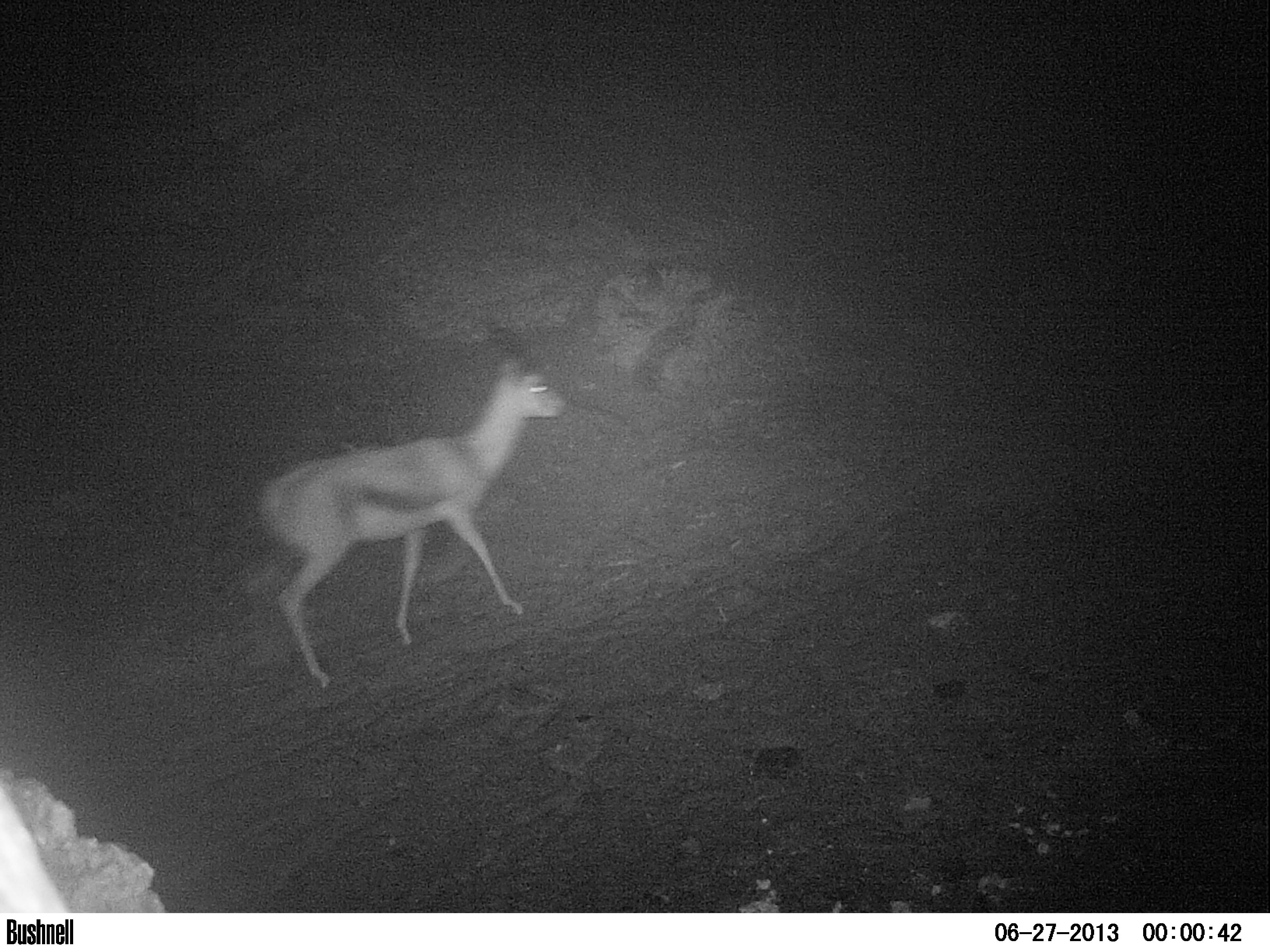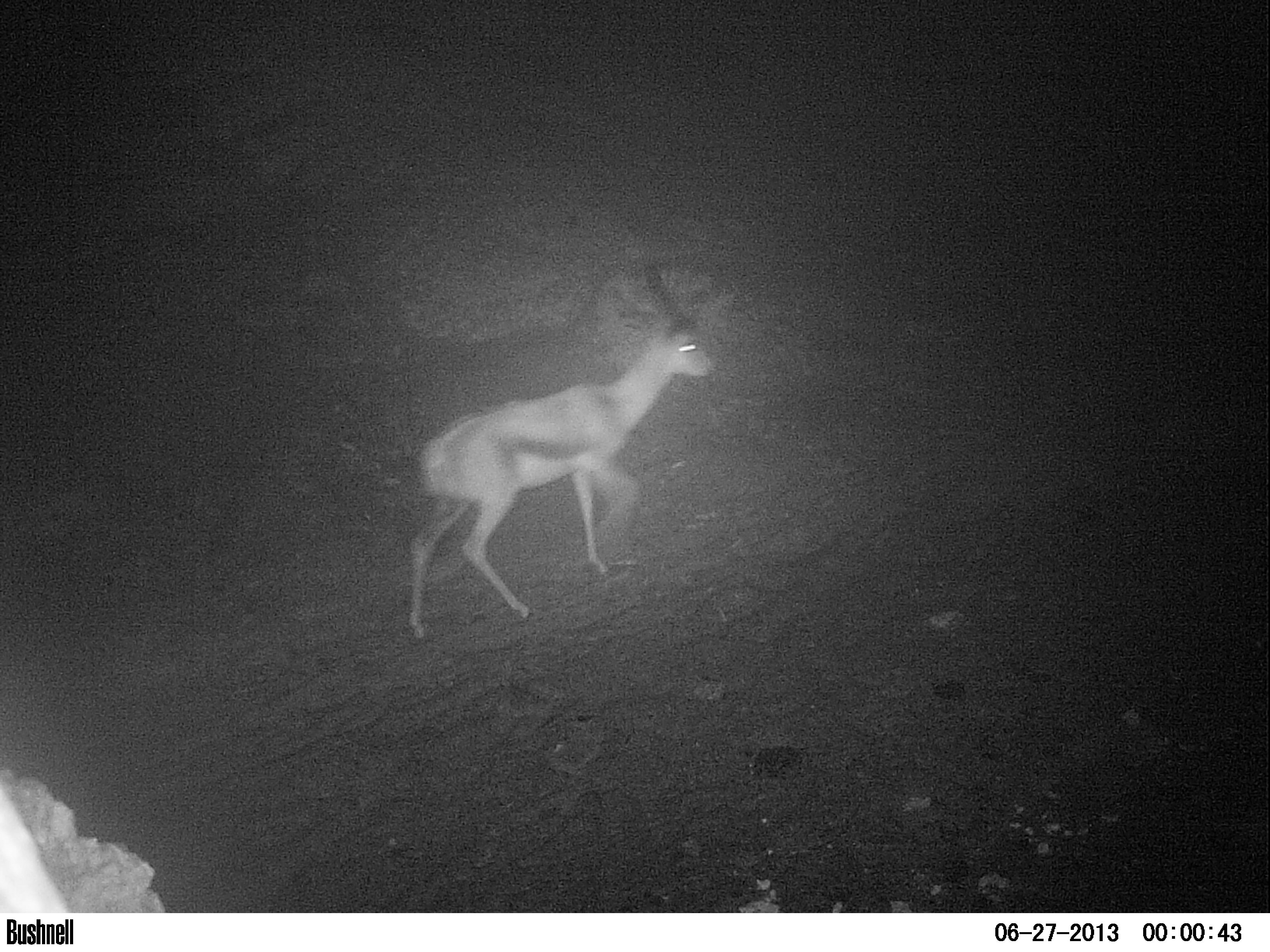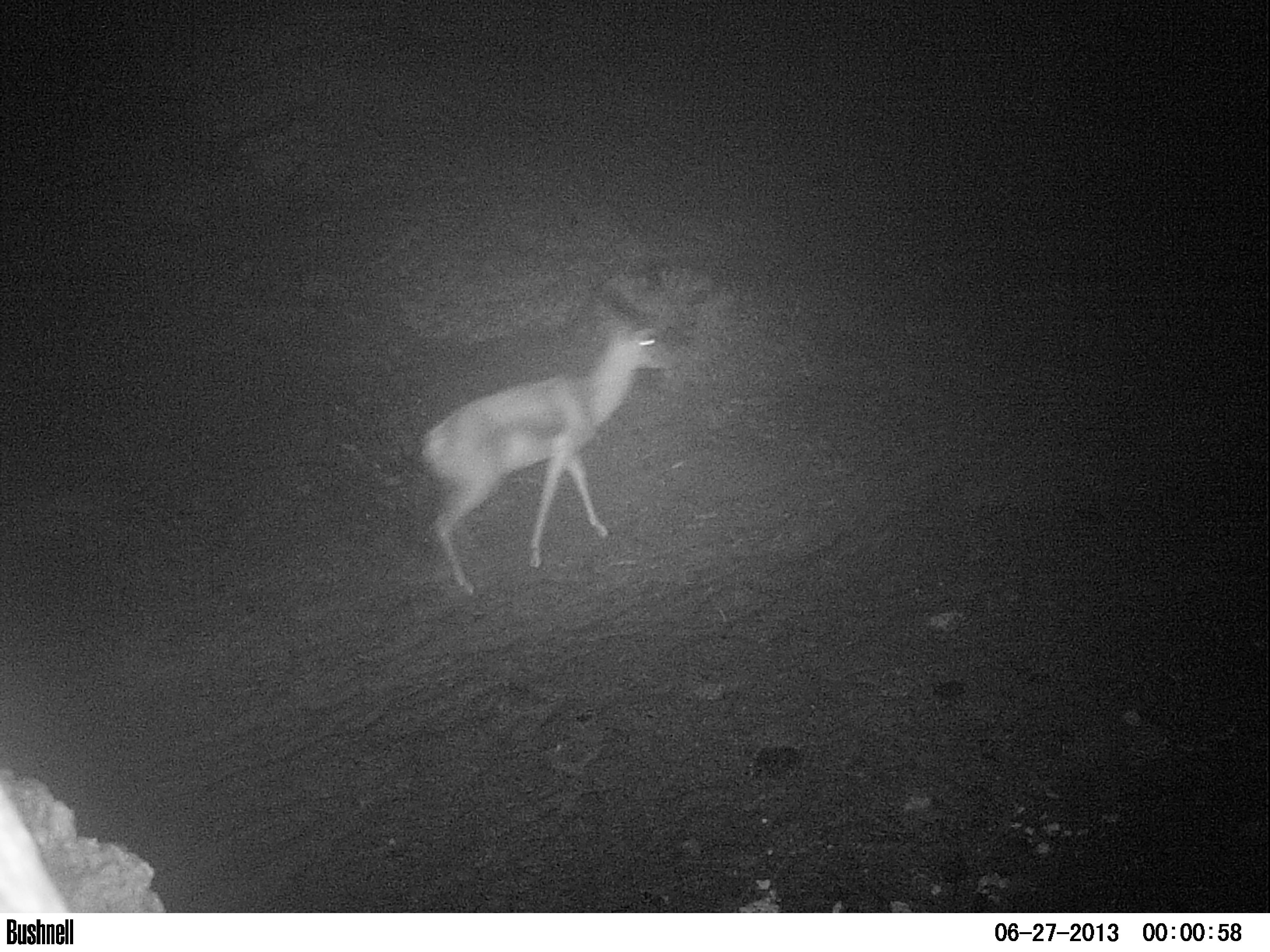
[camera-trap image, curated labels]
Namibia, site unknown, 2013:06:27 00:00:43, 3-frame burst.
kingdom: Animalia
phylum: Chordata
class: Mammalia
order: Artiodactyla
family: Bovidae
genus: Antidorcas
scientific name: Antidorcas marsupialis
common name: springbok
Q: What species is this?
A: Antidorcas marsupialis (springbok).